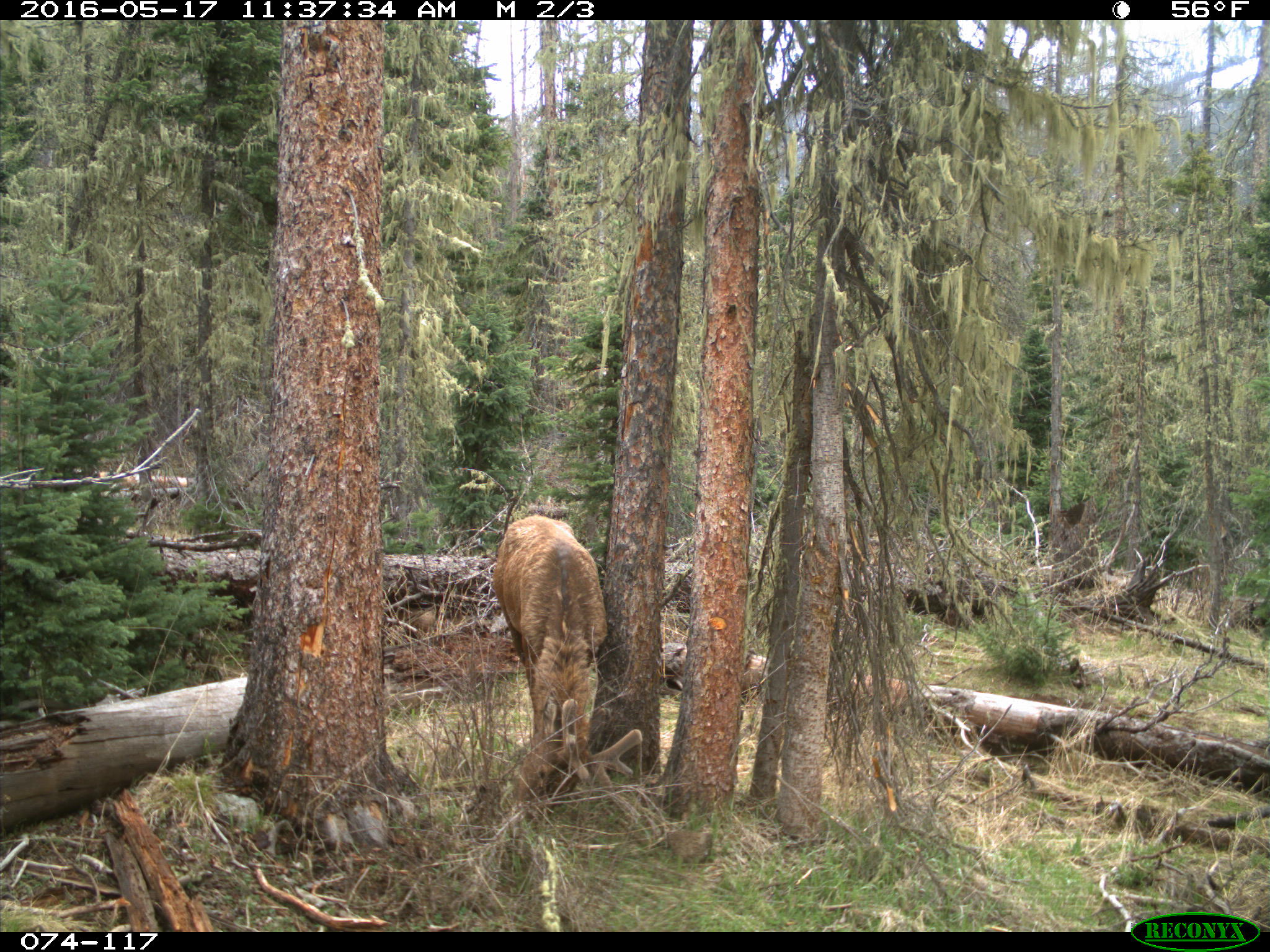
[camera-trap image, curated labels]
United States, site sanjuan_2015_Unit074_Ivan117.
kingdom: Animalia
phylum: Chordata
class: Mammalia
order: Artiodactyla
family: Cervidae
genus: Cervus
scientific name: Cervus elaphus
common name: red deer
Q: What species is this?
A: Cervus elaphus (red deer).